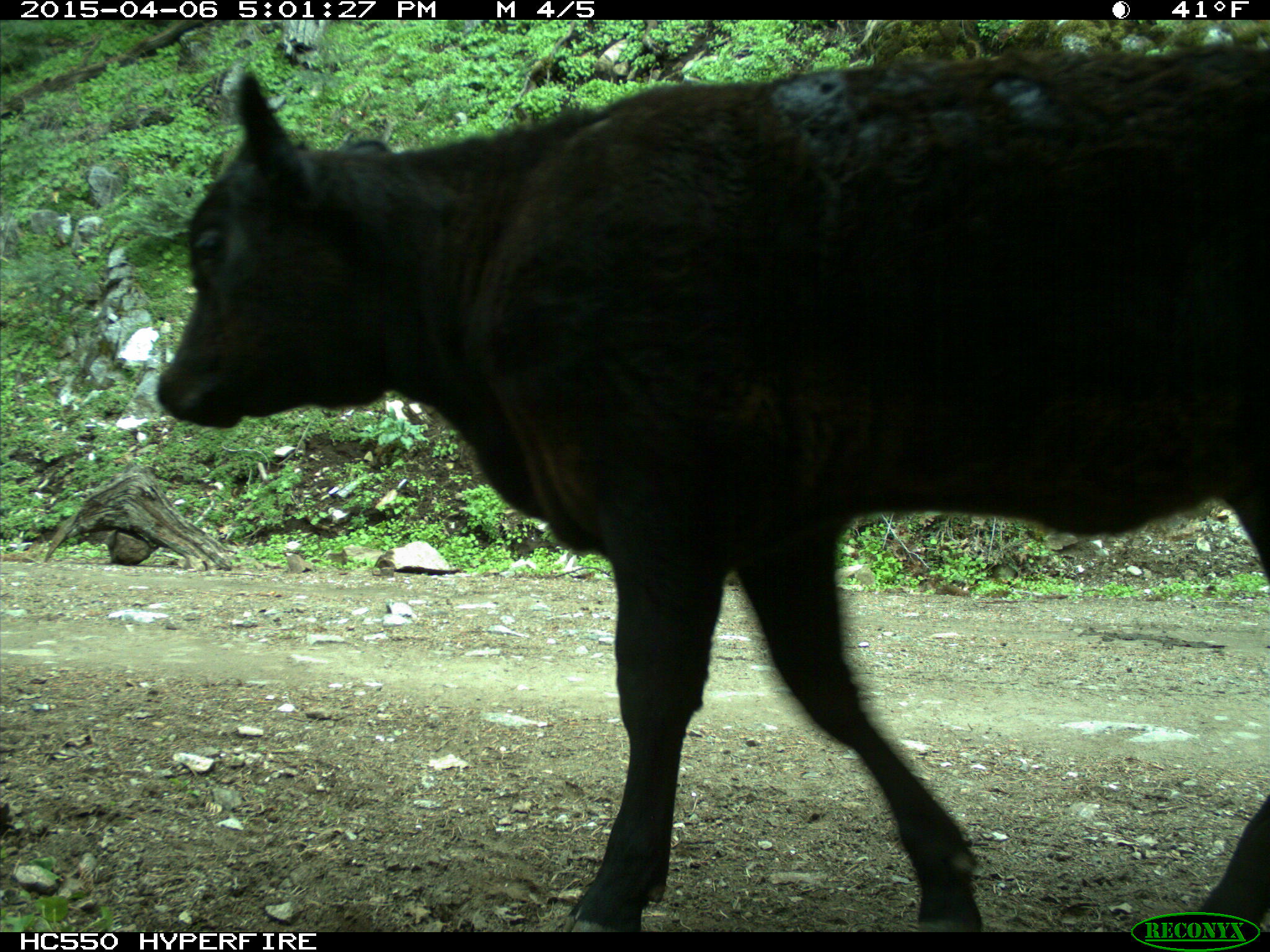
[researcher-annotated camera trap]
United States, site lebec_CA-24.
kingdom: Animalia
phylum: Chordata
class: Mammalia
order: Artiodactyla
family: Bovidae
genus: Bos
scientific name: Bos taurus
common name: domestic cow